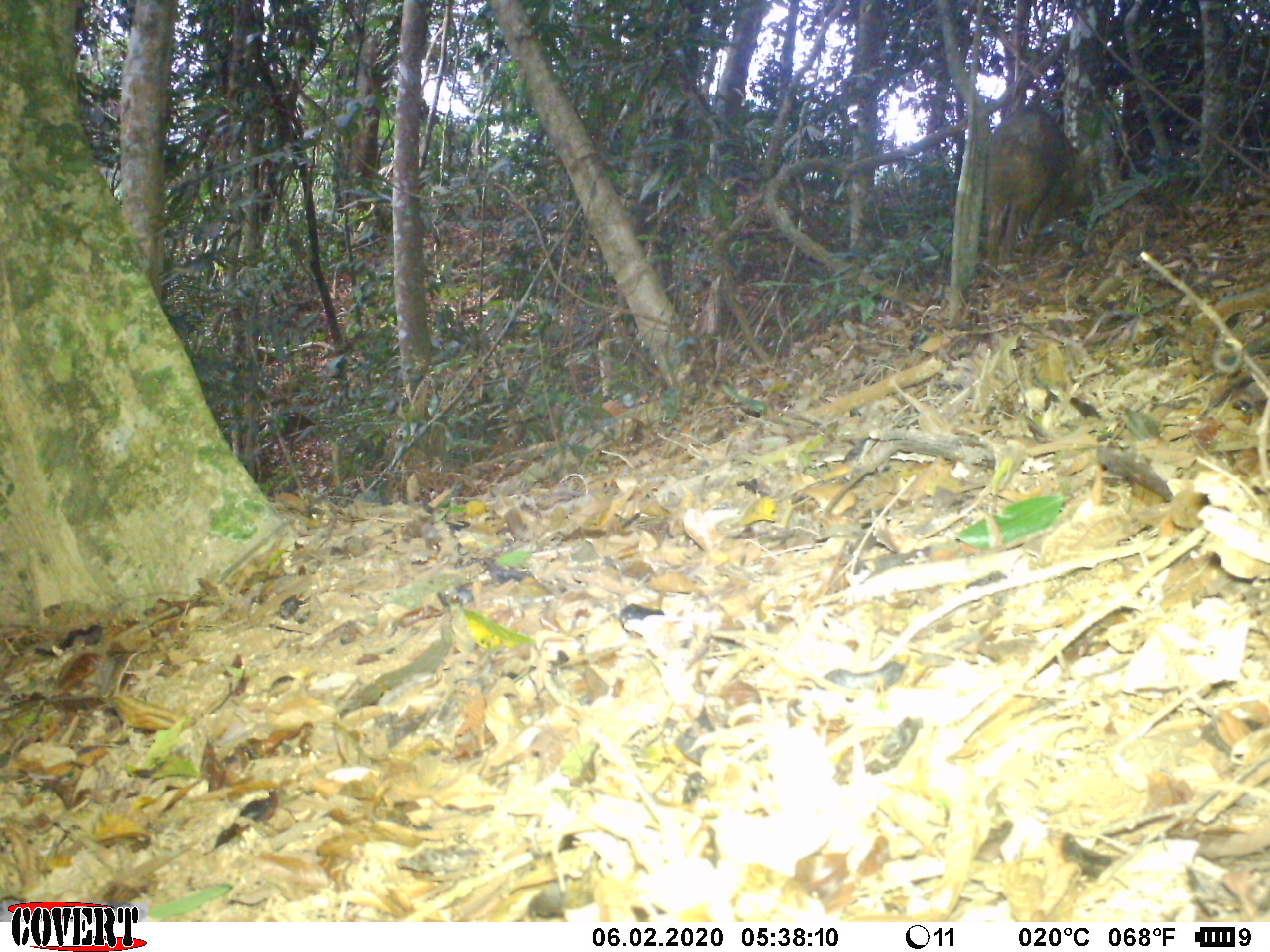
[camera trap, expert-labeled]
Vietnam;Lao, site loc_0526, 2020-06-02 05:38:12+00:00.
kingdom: Animalia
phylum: Chordata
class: Mammalia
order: Artiodactyla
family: Suidae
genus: Sus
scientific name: Sus scrofa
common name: eurasian wild pig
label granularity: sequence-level